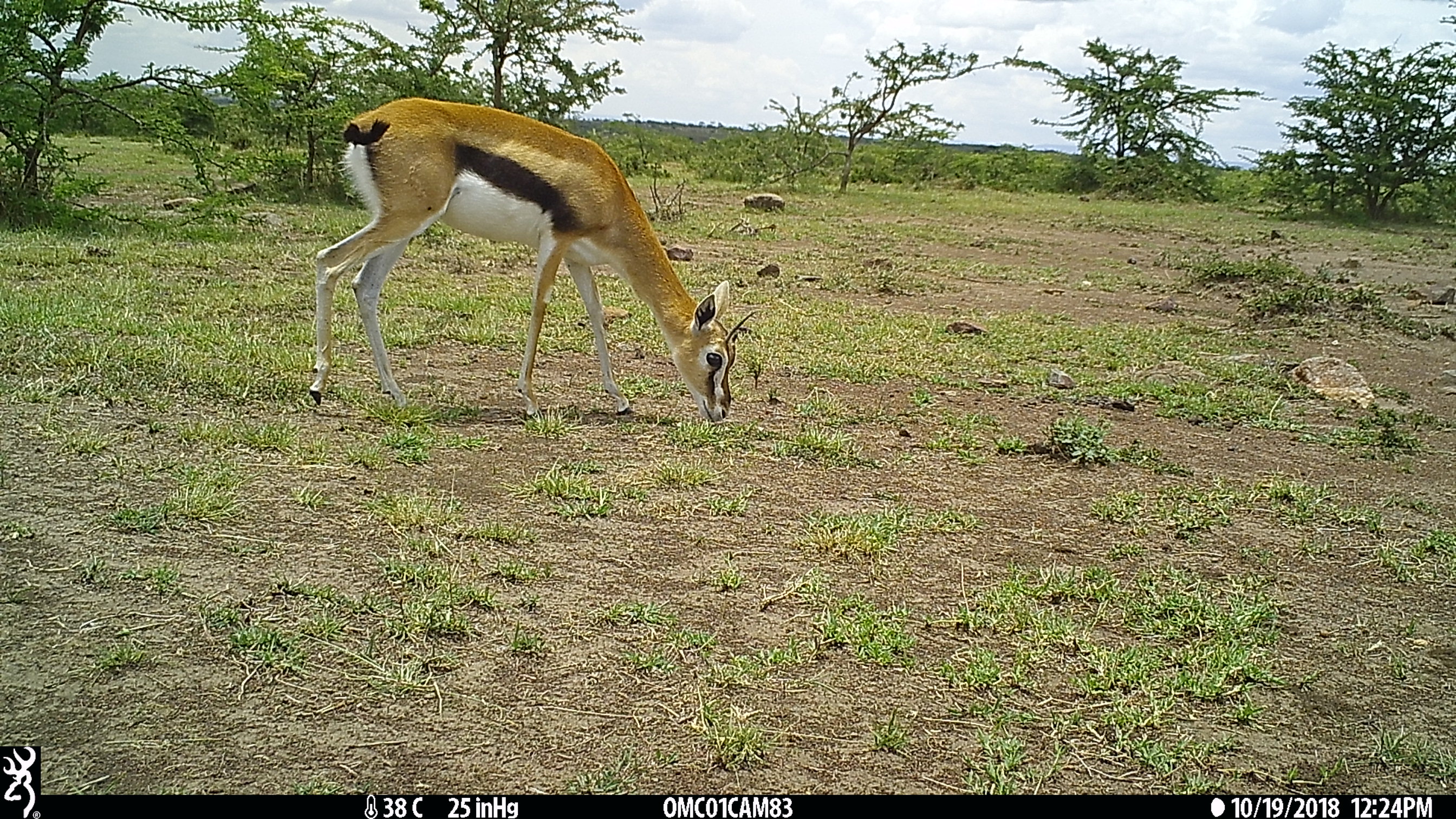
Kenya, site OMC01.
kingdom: Animalia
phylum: Chordata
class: Mammalia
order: Artiodactyla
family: Bovidae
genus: Eudorcas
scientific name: Eudorcas thomsonii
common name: thomon's gazelle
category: gazelle thomsons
Gazelle thomsons (thomon's gazelle) (Eudorcas thomsonii).